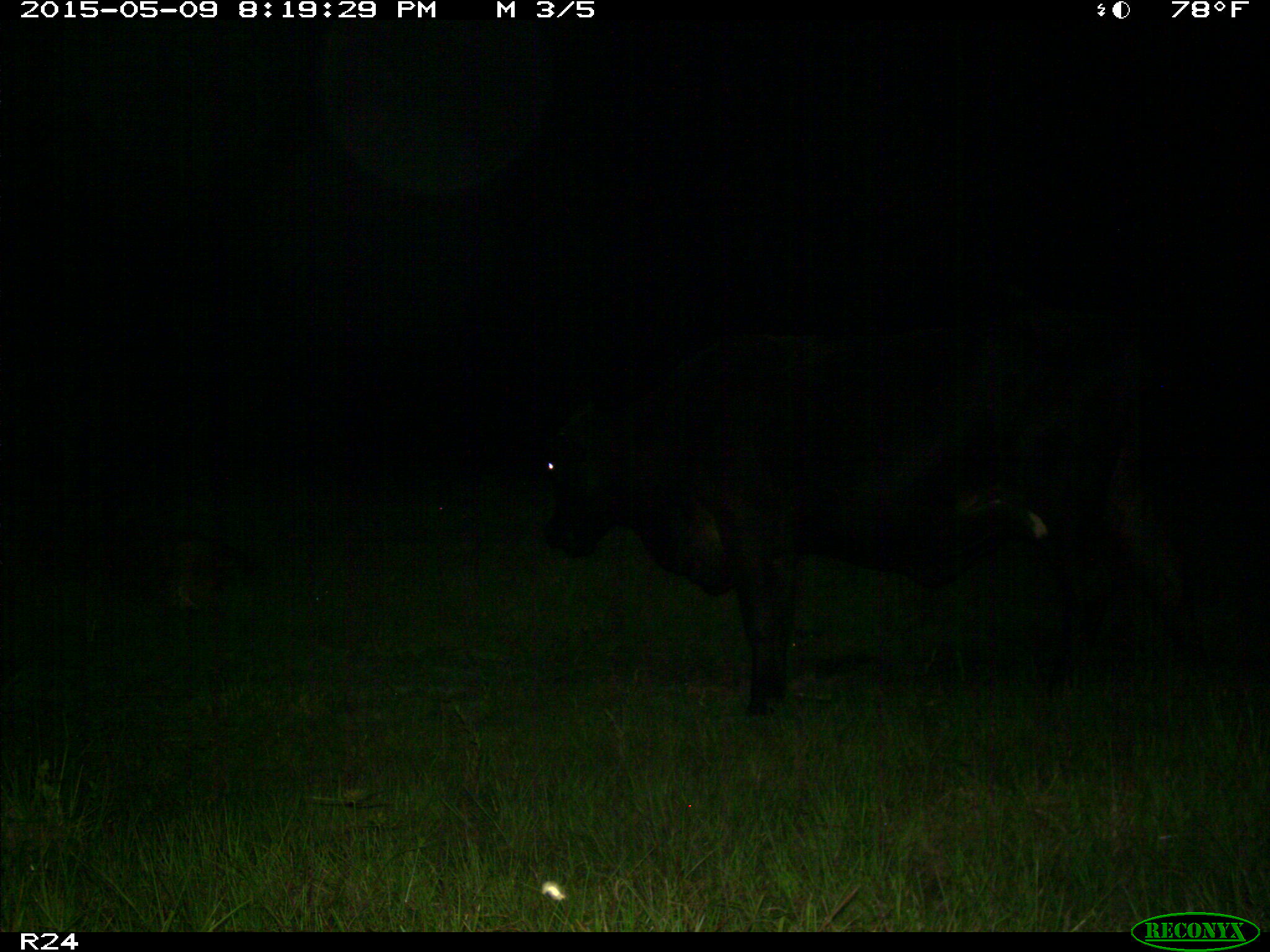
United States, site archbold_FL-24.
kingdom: Animalia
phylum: Chordata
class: Mammalia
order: Artiodactyla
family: Bovidae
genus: Bos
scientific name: Bos taurus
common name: domestic cow